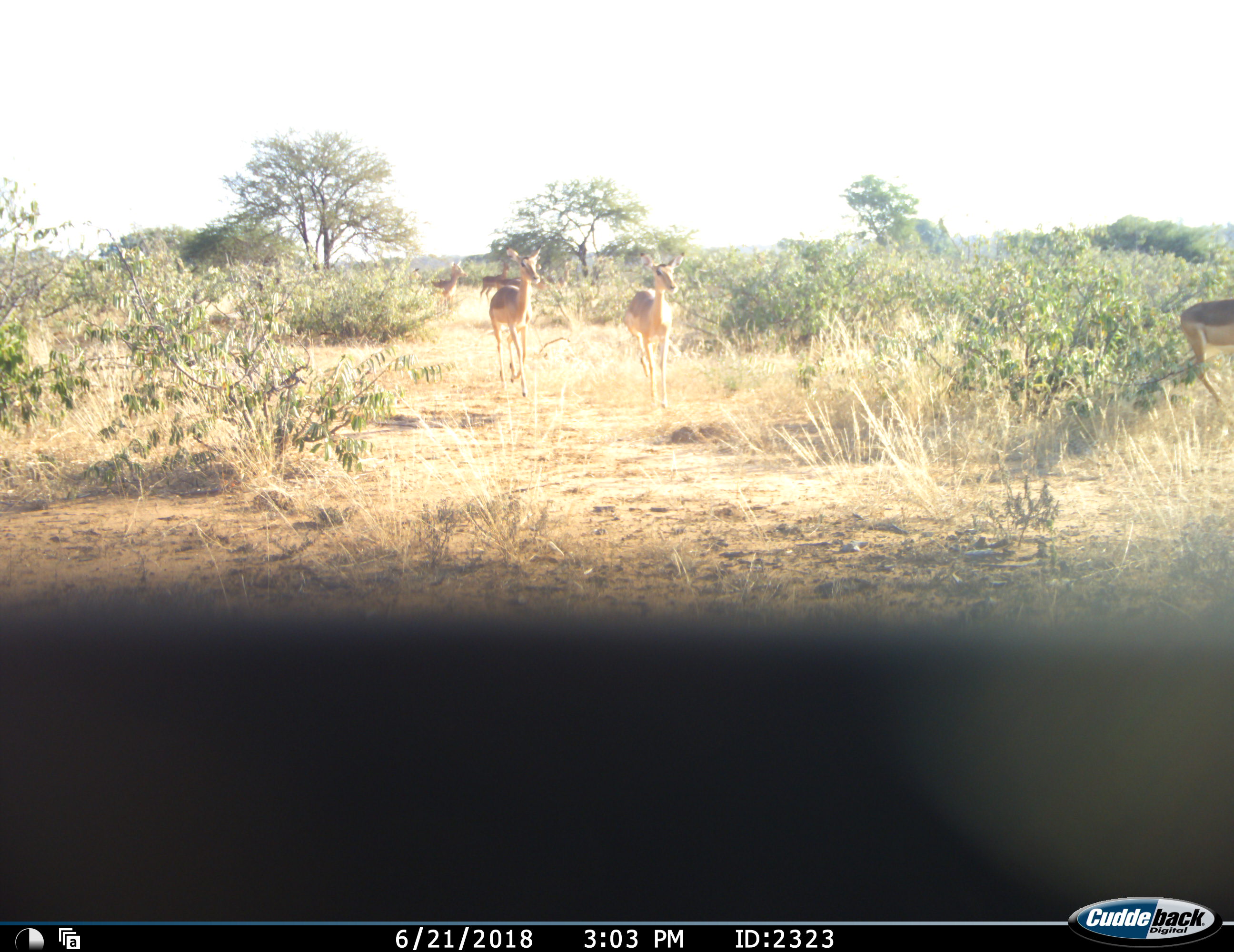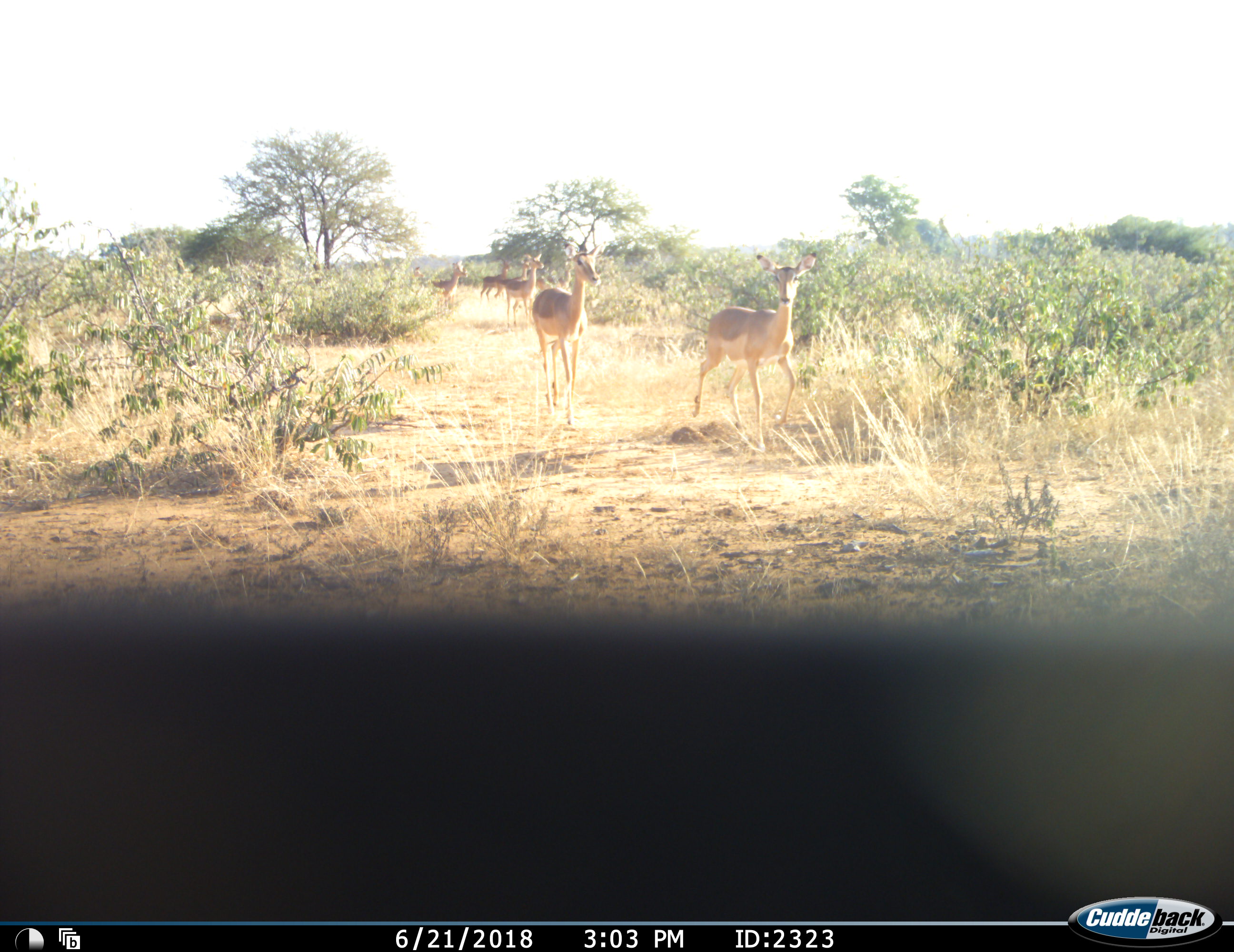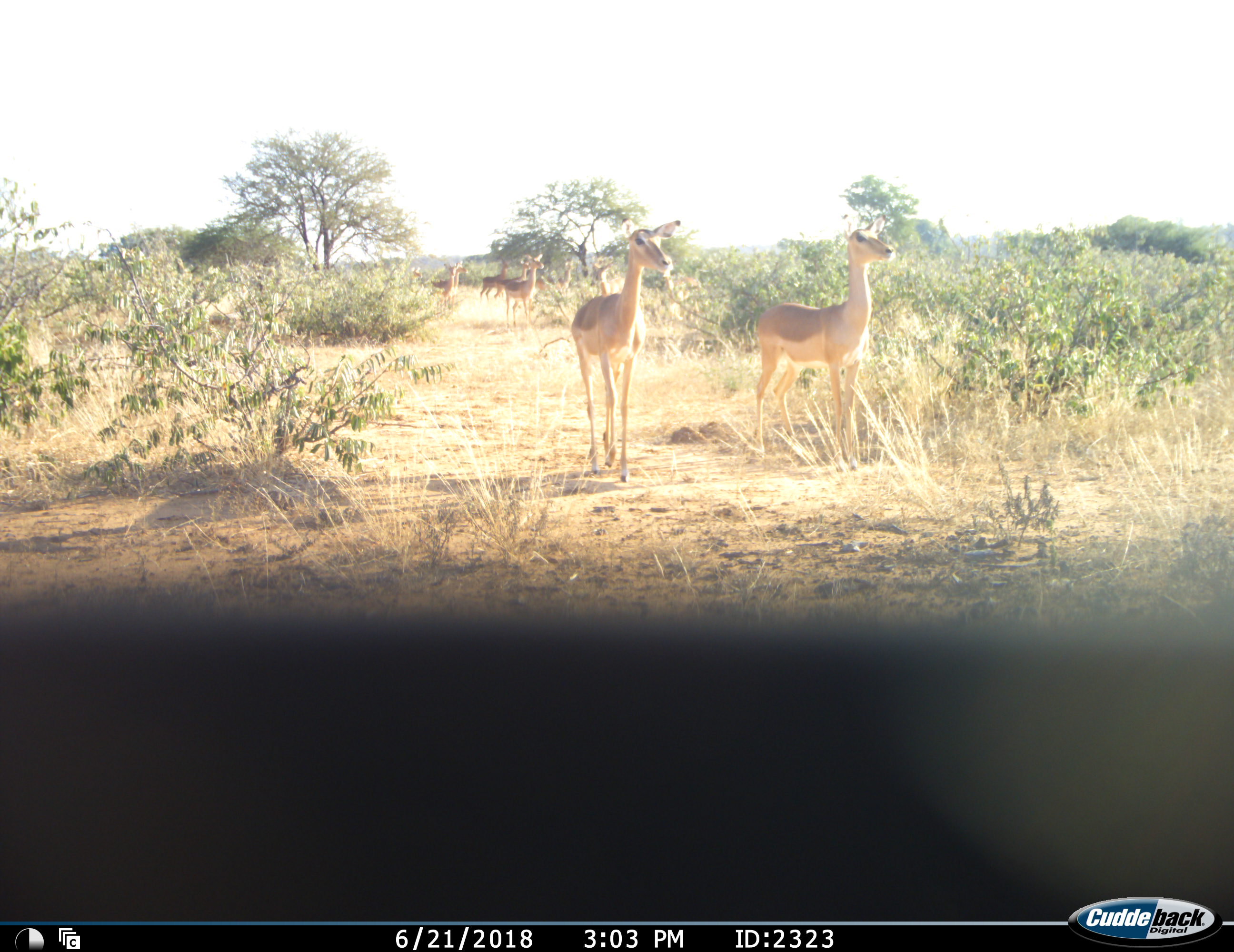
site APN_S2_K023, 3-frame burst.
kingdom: Animalia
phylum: Chordata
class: Mammalia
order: Artiodactyla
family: Bovidae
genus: Aepyceros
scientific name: Aepyceros melampus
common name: impala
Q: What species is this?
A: Impala (Aepyceros melampus).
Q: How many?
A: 10.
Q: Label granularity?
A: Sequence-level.